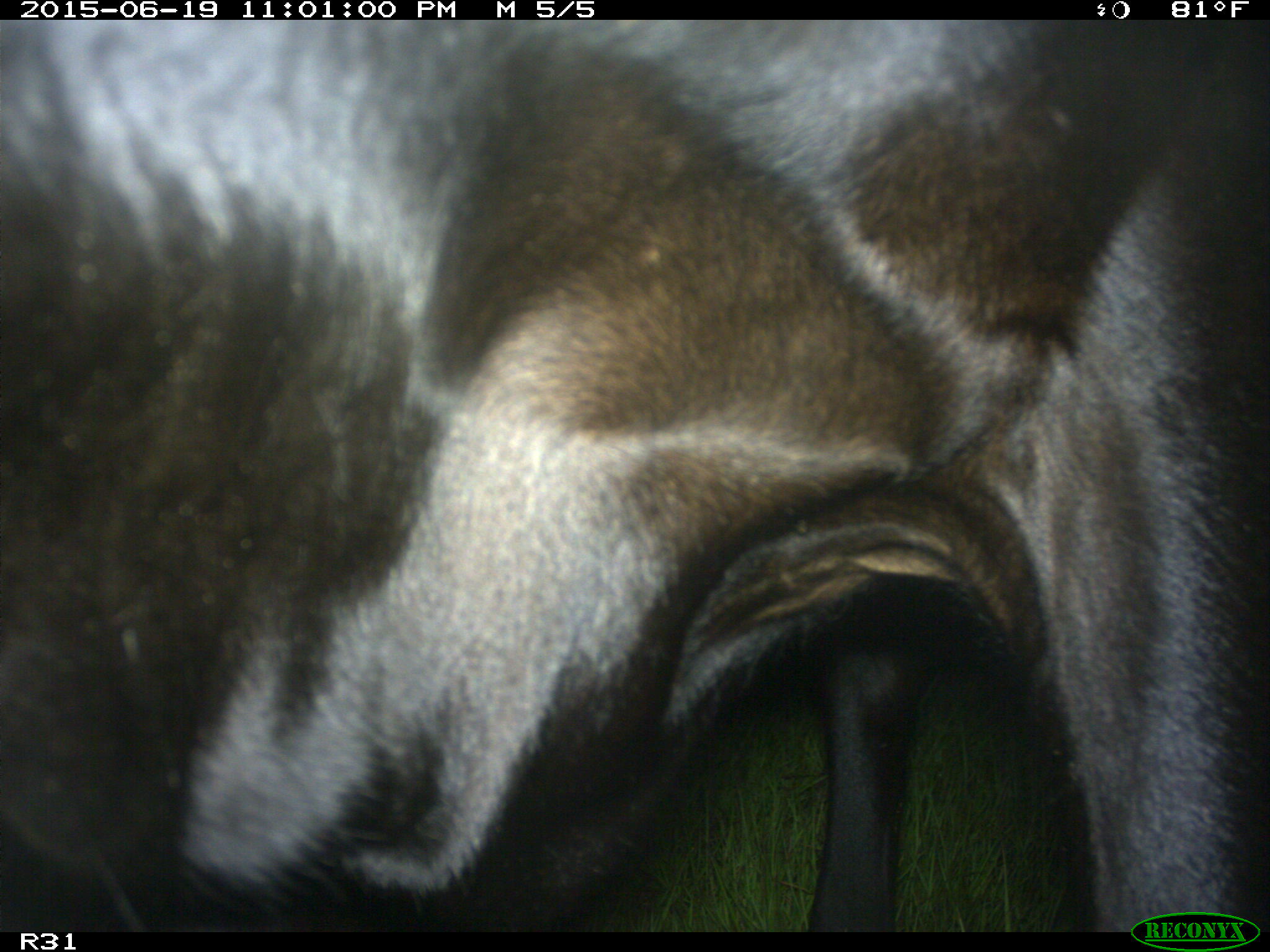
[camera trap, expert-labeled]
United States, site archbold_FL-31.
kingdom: Animalia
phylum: Chordata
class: Mammalia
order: Artiodactyla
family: Bovidae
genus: Bos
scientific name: Bos taurus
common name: domestic cow